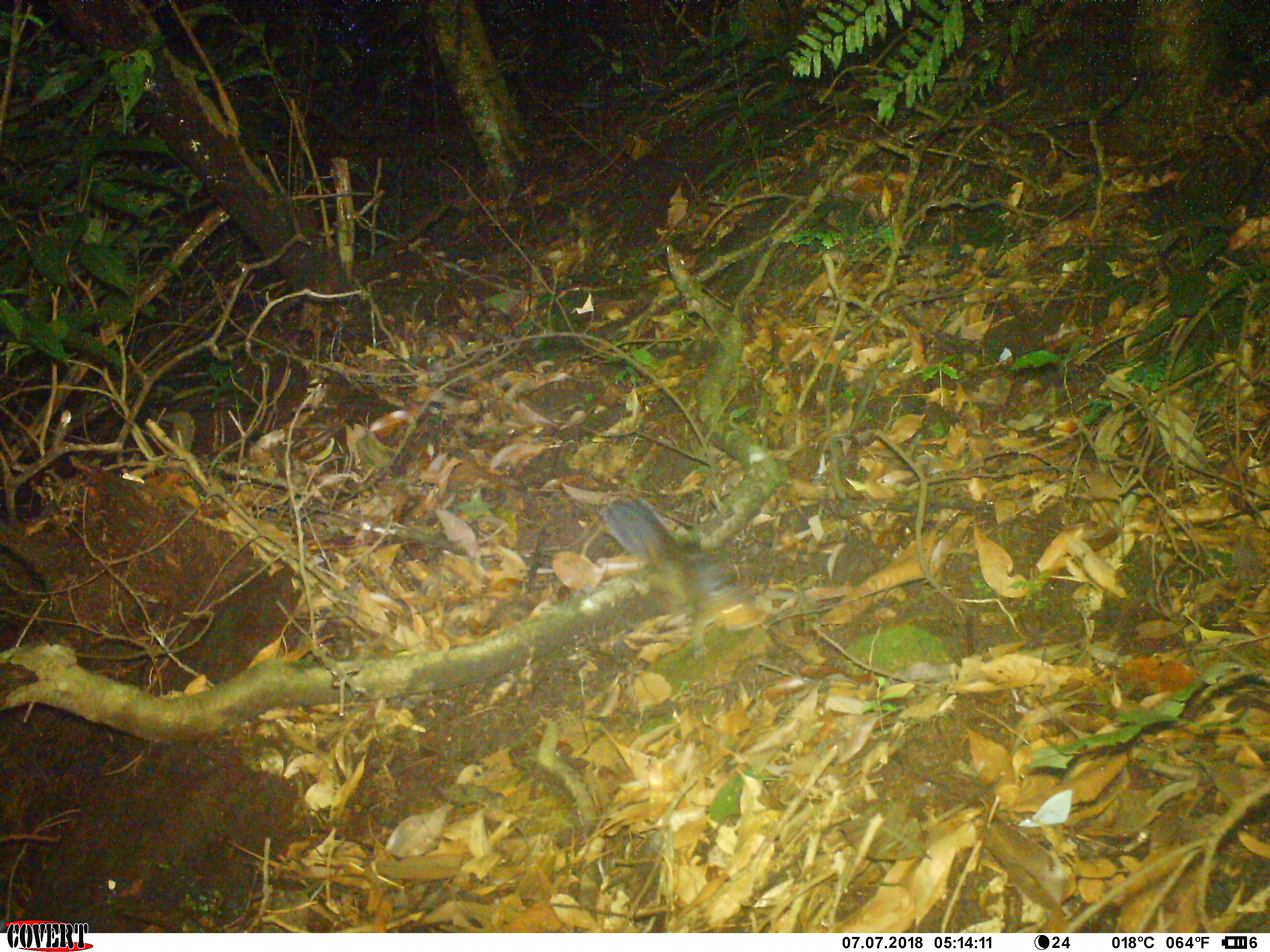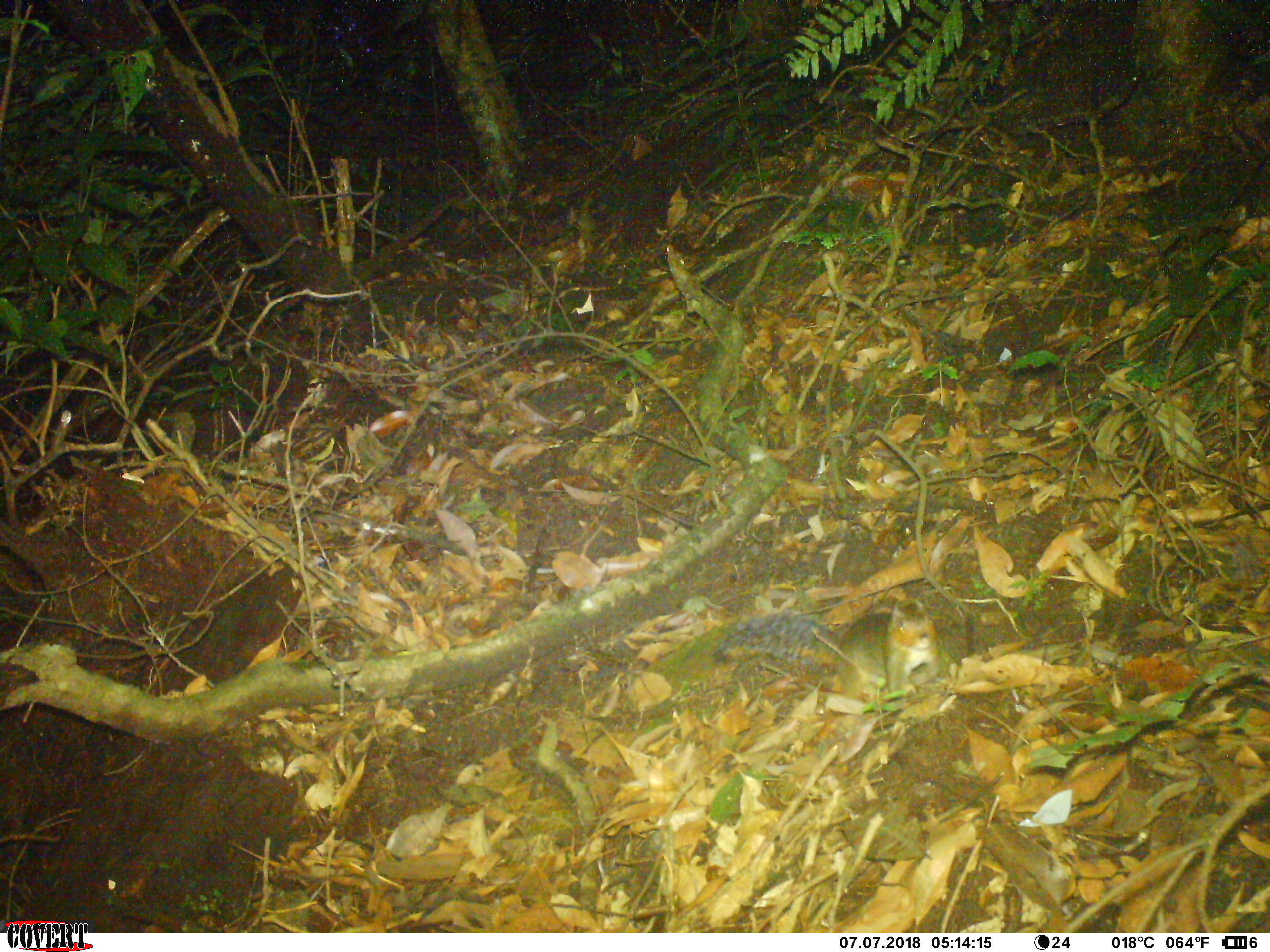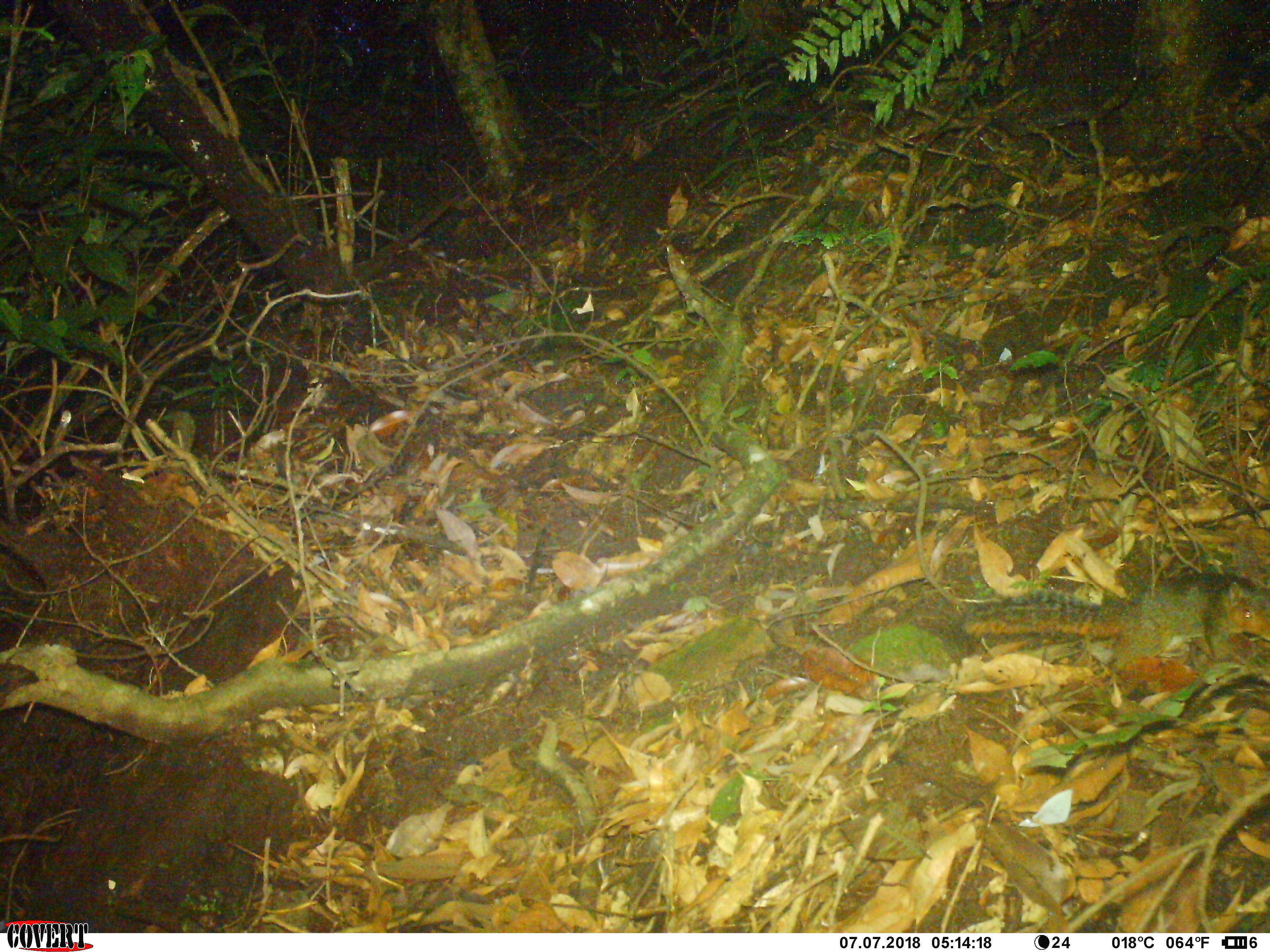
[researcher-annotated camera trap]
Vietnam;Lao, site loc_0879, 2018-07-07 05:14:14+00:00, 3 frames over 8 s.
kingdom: Animalia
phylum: Chordata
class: Mammalia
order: Rodentia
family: Sciuridae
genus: Dremomys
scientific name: Dremomys rufigenis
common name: red-cheeked squirrel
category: red cheeked squirrel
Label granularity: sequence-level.